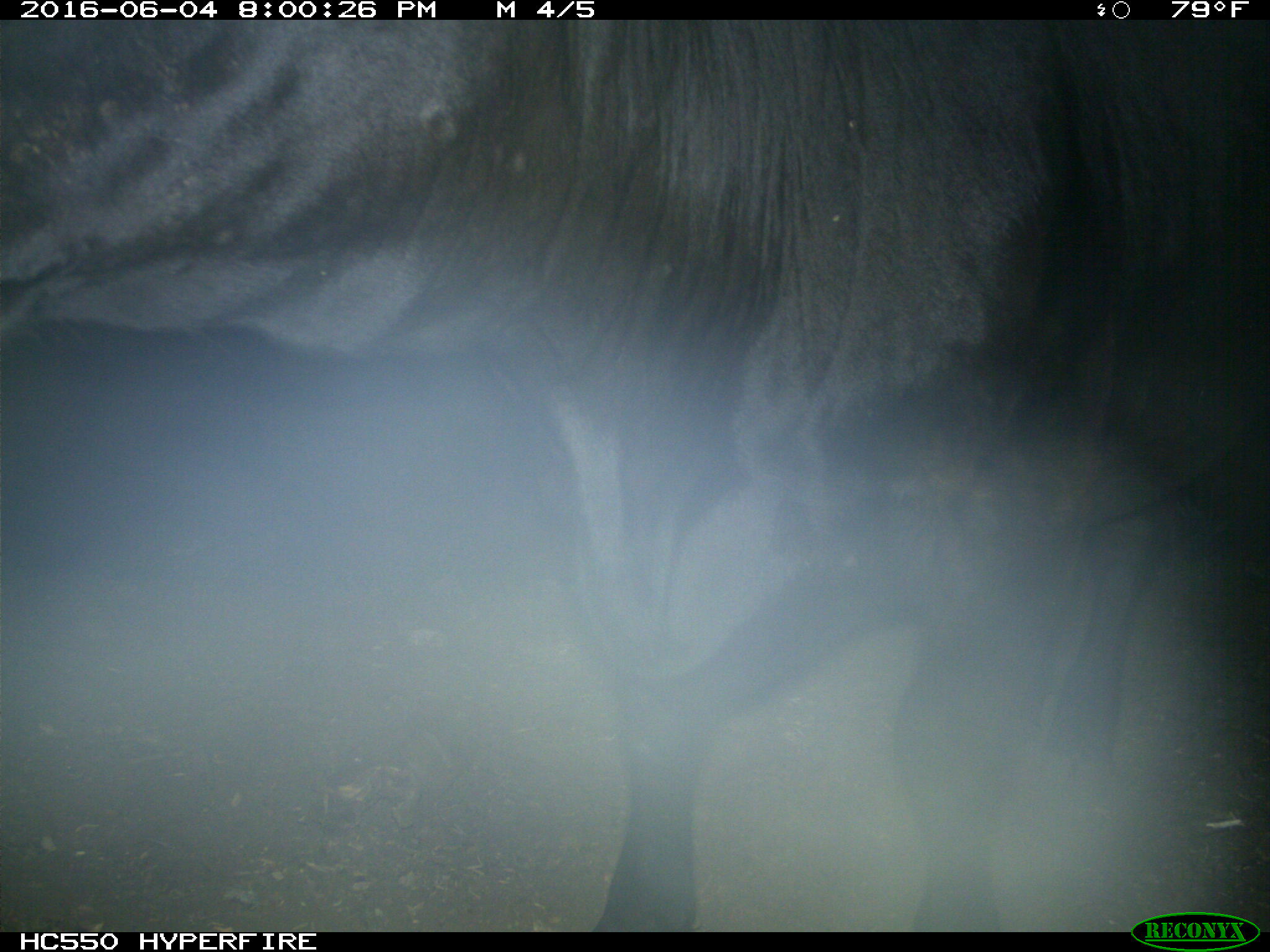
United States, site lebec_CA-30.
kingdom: Animalia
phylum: Chordata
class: Mammalia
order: Artiodactyla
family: Bovidae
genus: Bos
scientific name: Bos taurus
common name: domestic cow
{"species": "Bos taurus (domestic cow)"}